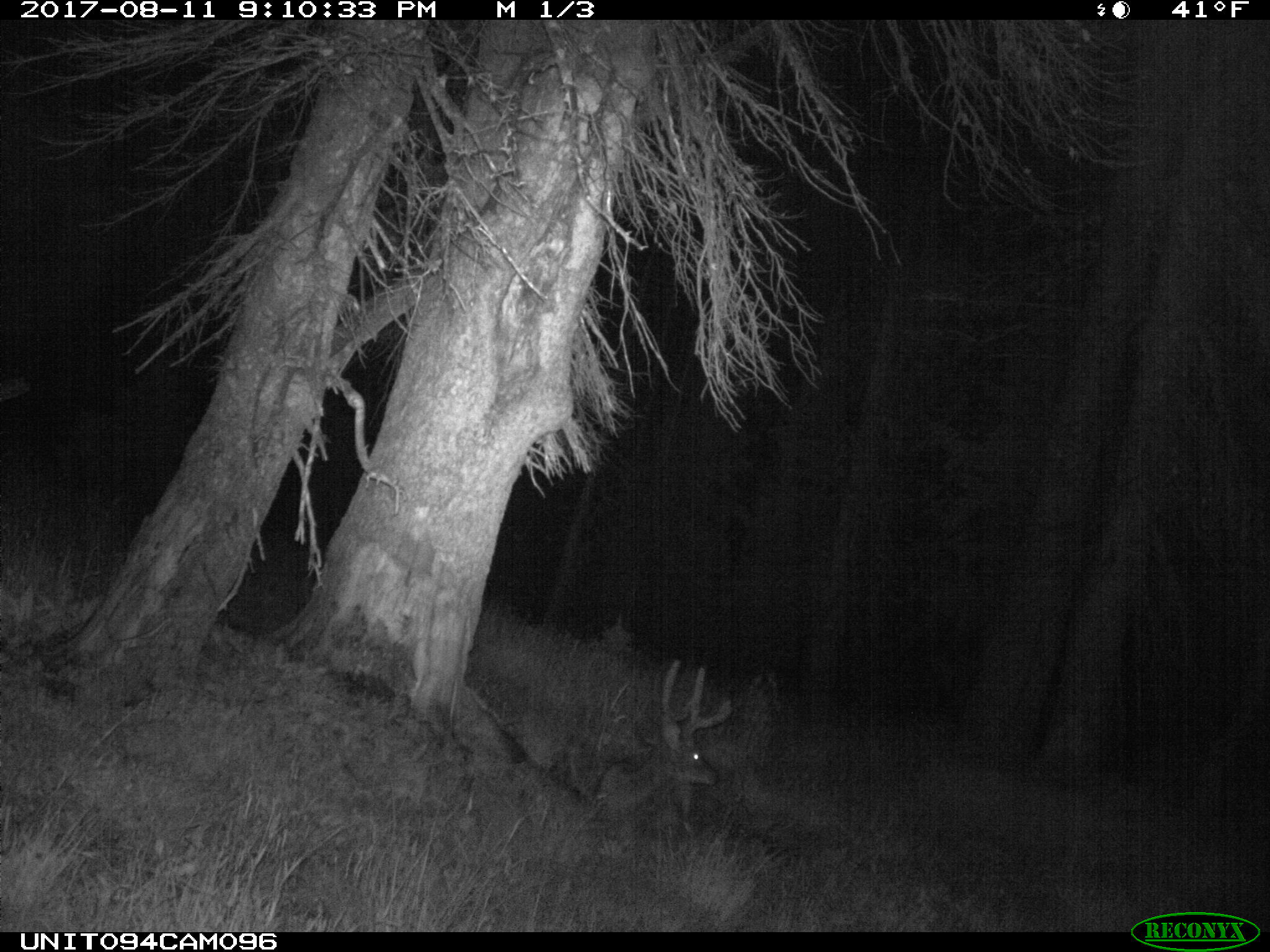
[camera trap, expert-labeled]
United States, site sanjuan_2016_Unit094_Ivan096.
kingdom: Animalia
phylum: Chordata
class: Mammalia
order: Artiodactyla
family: Cervidae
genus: Odocoileus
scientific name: Odocoileus hemionus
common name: mule deer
Odocoileus hemionus (mule deer).